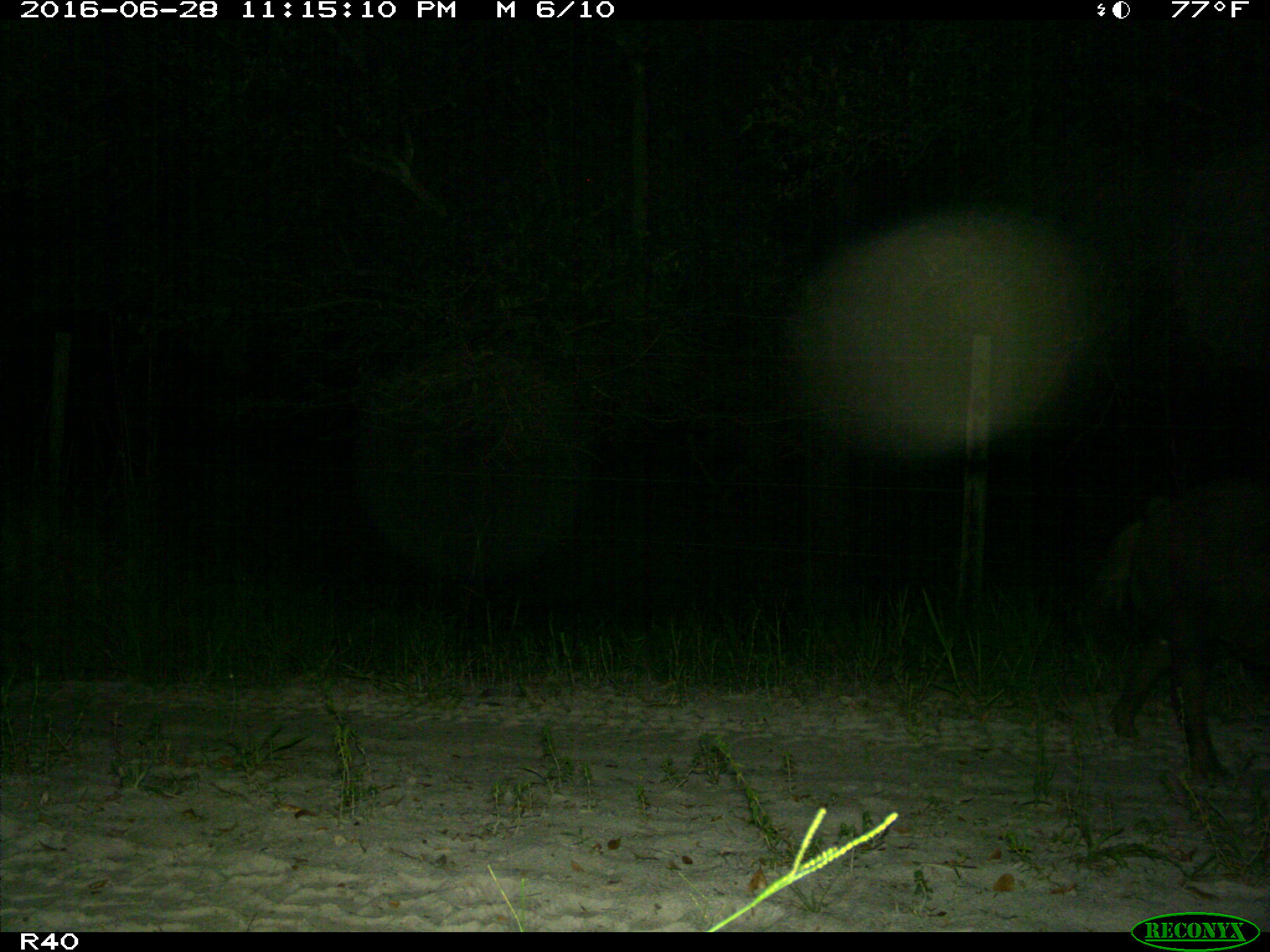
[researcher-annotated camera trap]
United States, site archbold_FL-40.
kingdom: Animalia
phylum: Chordata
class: Mammalia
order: Artiodactyla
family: Suidae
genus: Sus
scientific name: Sus scrofa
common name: wild boar